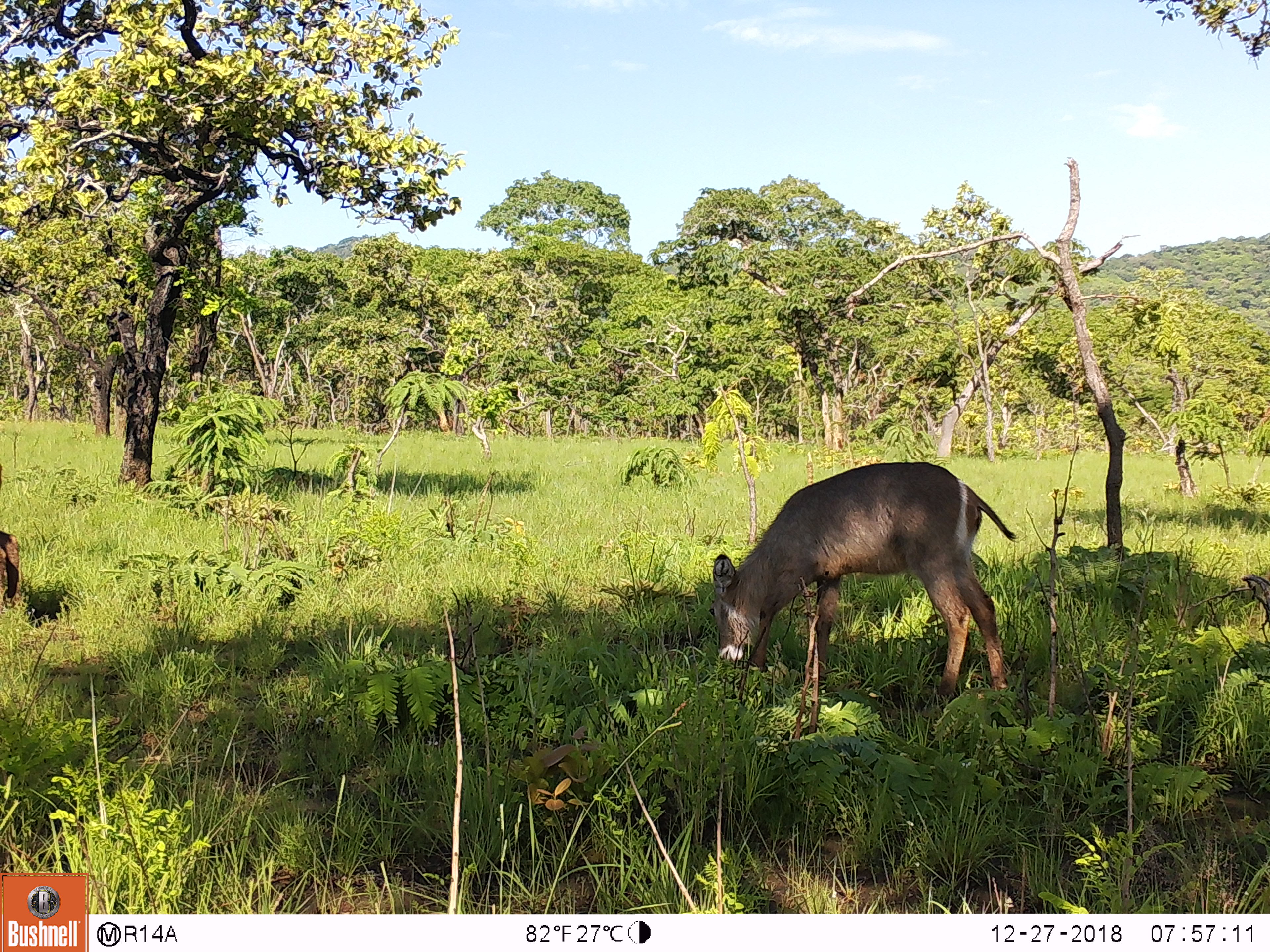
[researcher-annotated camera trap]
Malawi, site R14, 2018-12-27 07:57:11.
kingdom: Animalia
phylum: Chordata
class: Mammalia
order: Artiodactyla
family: Bovidae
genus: Kobus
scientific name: Kobus ellipsiprymnus ellipsiprymnus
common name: common waterbuck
Common waterbuck (Kobus ellipsiprymnus ellipsiprymnus), count 1.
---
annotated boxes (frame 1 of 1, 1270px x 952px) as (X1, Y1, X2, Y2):
common waterbuck: (708, 455, 1037, 708)